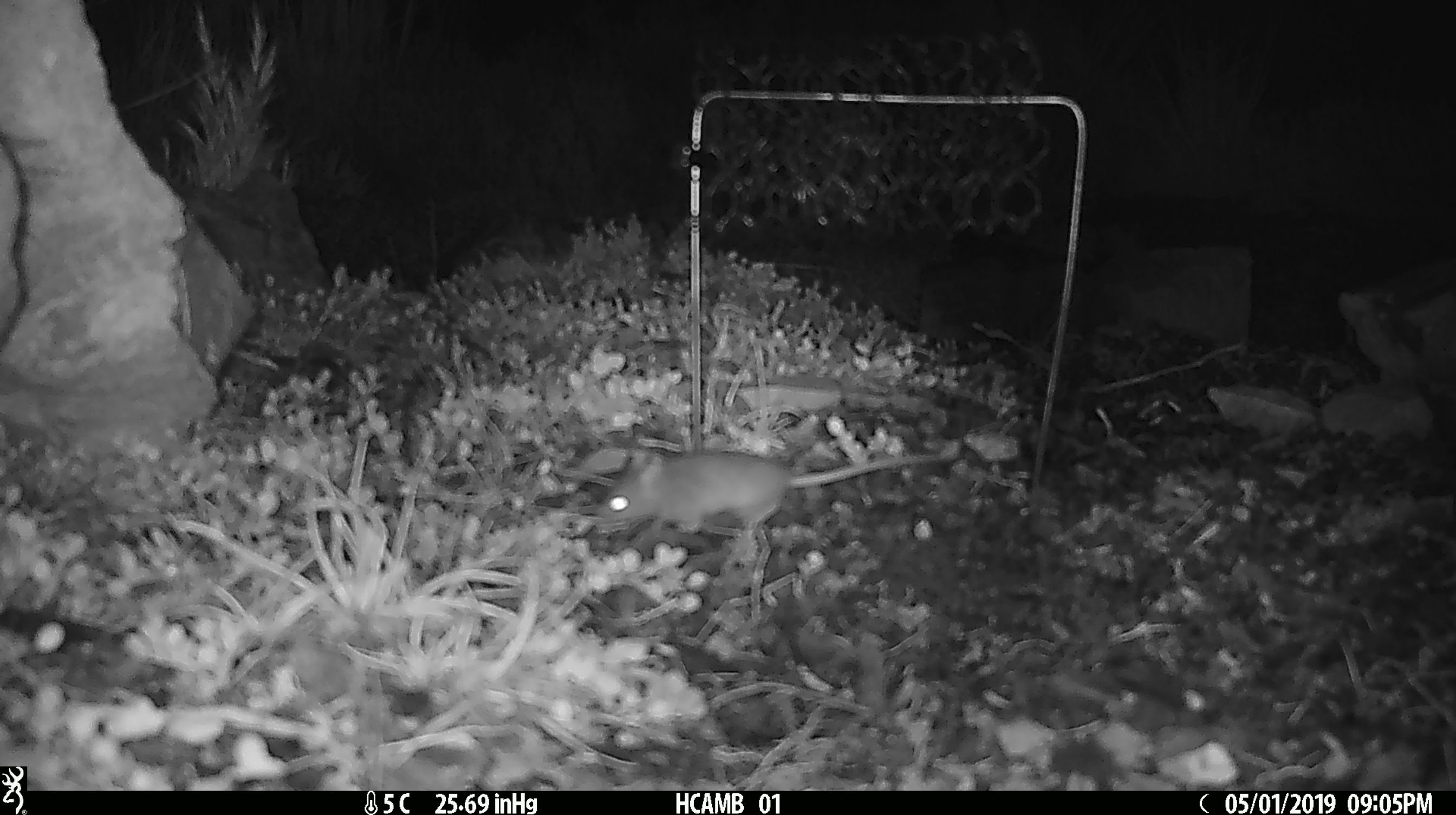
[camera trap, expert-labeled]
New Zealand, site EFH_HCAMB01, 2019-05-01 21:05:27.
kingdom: Animalia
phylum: Chordata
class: Mammalia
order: Rodentia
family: Muridae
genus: Mus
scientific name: Mus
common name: mouse